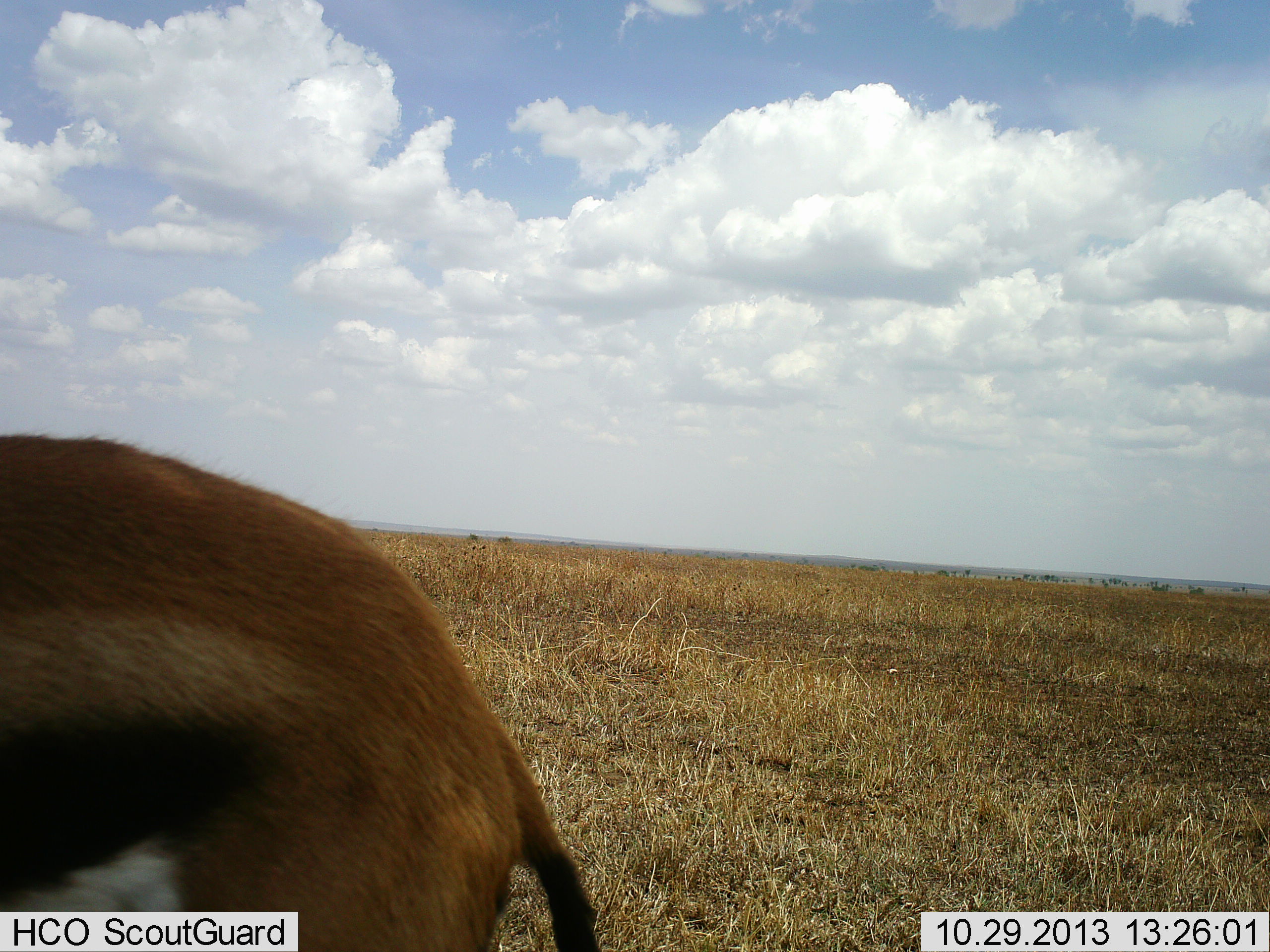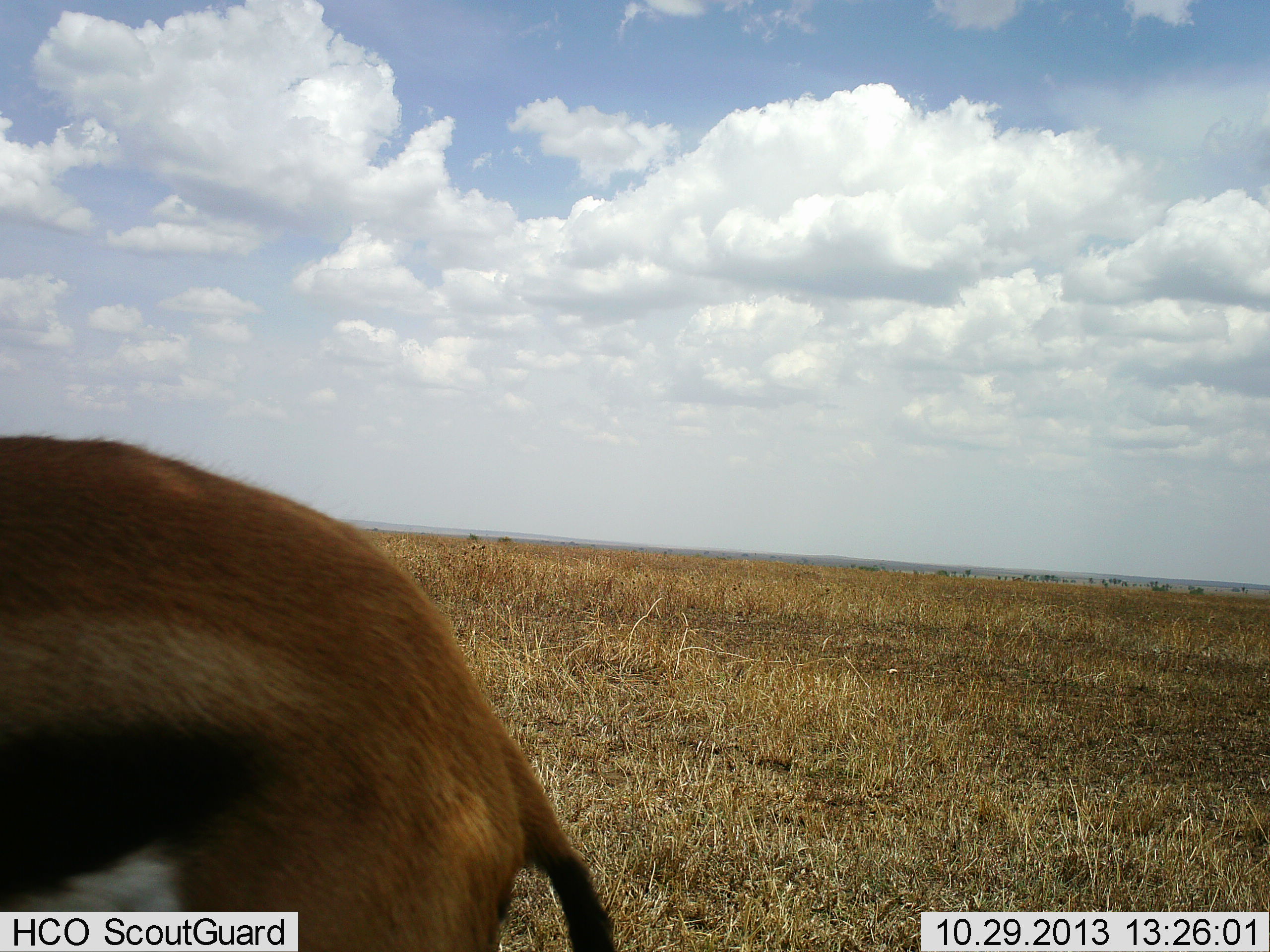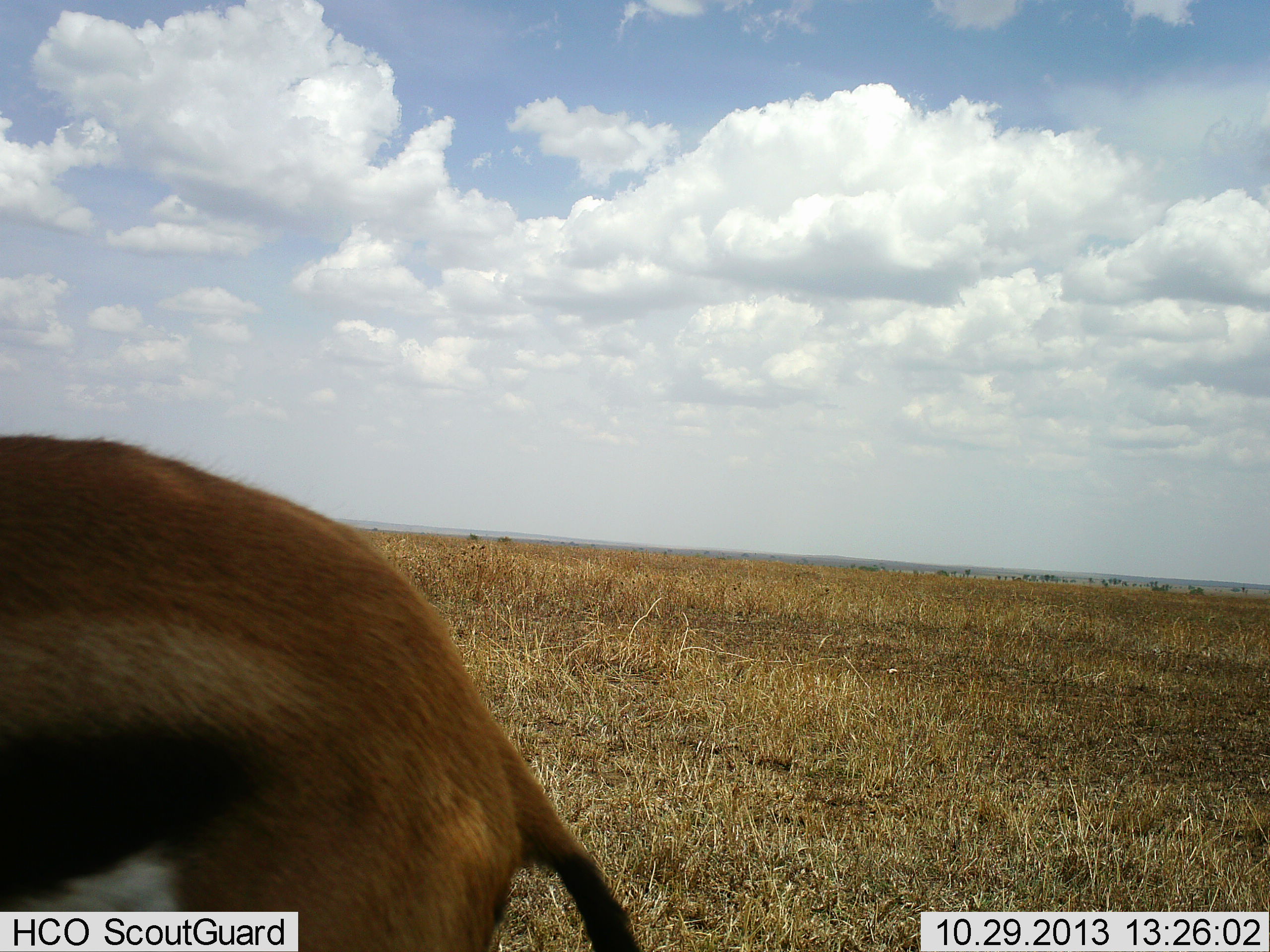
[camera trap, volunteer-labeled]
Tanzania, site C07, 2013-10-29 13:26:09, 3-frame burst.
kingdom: Animalia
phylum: Chordata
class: Mammalia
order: Artiodactyla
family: Bovidae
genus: Eudorcas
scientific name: Eudorcas thomsonii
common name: thomson's gazelle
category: gazellethomsons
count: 1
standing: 97%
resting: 0%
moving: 3%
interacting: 0%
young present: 0%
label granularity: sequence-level